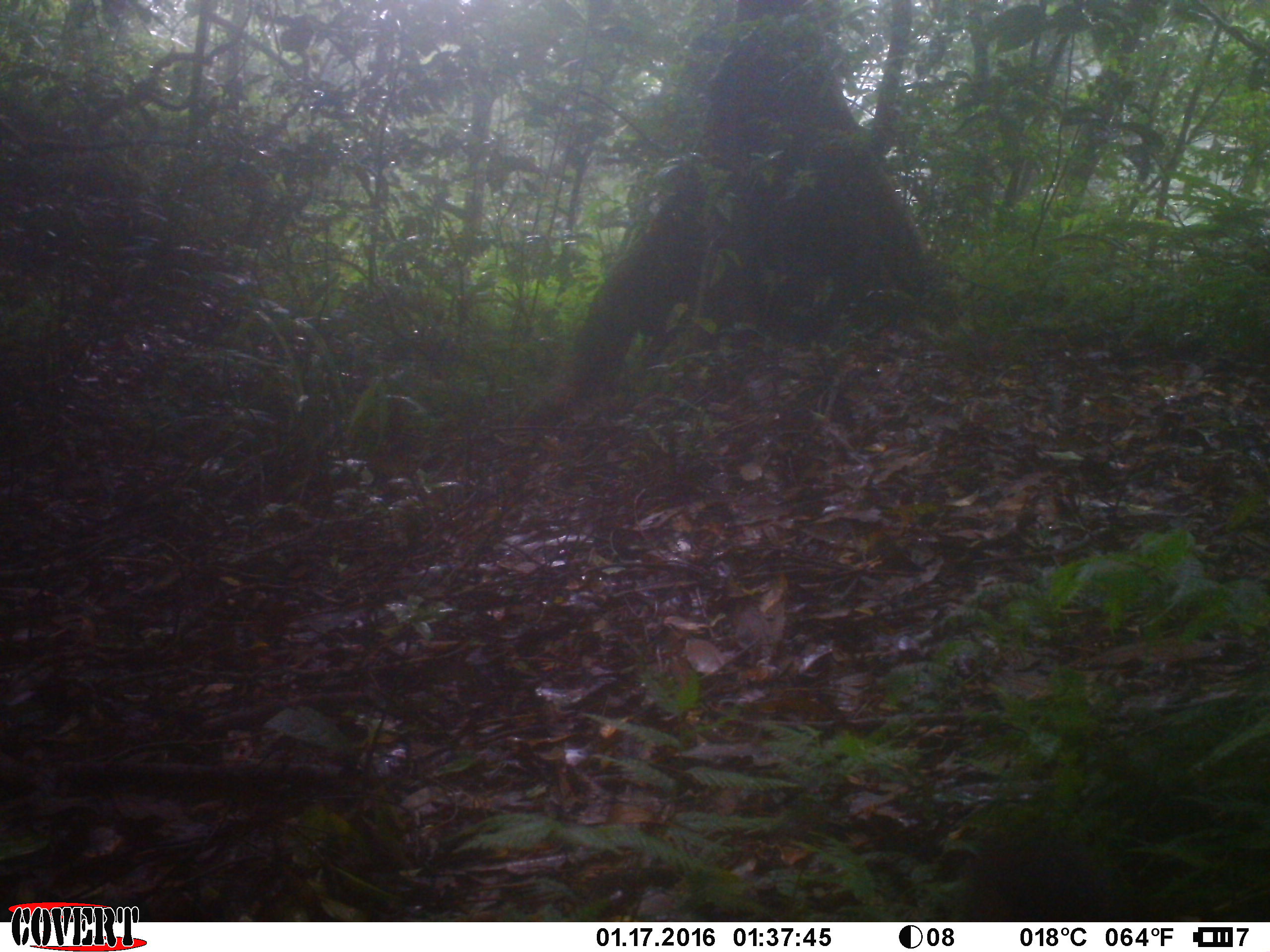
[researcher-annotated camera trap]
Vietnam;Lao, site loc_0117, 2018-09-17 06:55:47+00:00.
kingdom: Animalia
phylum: Chordata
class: Mammalia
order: Primates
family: Cercopithecidae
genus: Macaca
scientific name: Macaca arctoides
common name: stump-tailed macaque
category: stump tailed macaque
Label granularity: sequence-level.